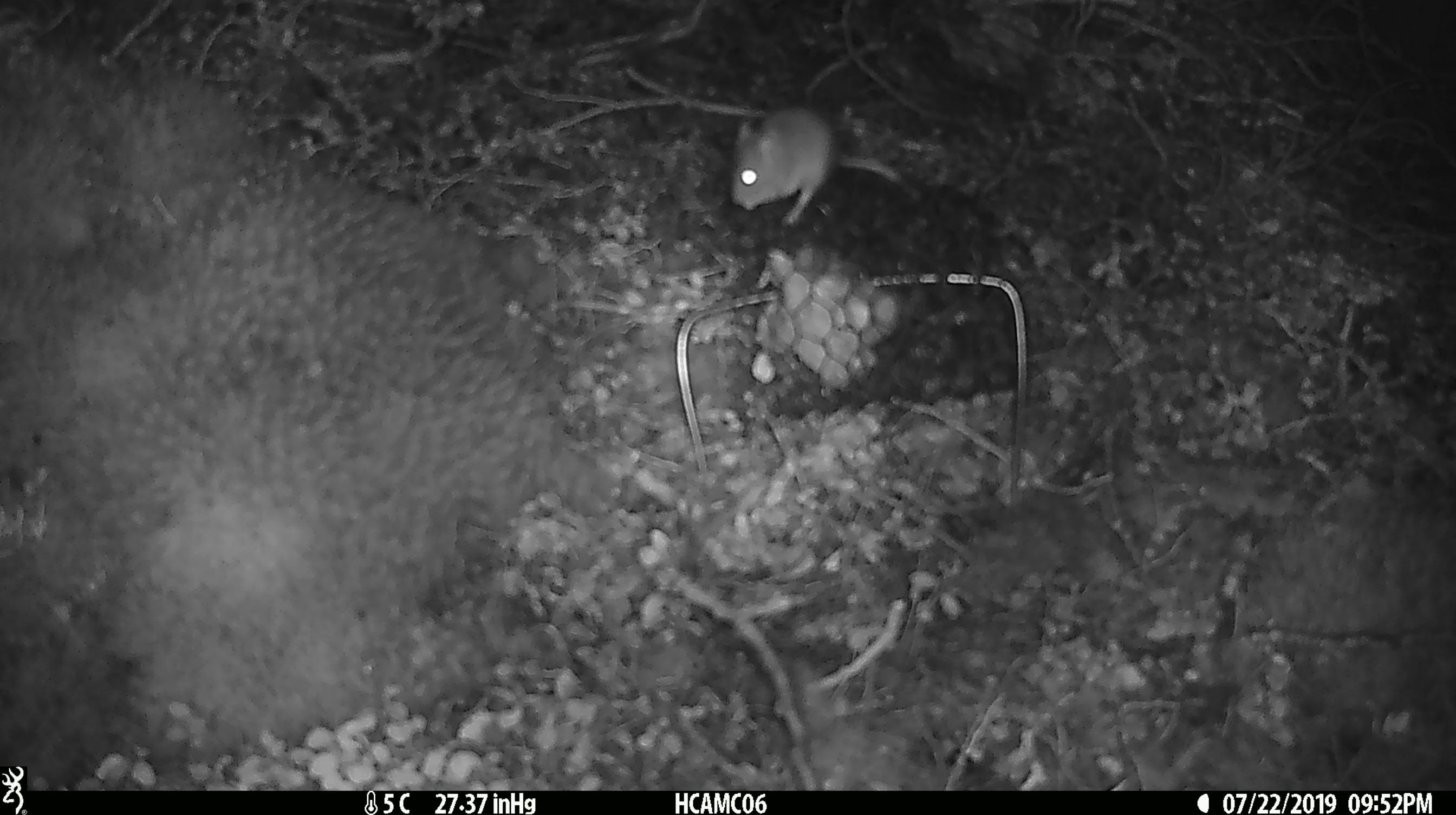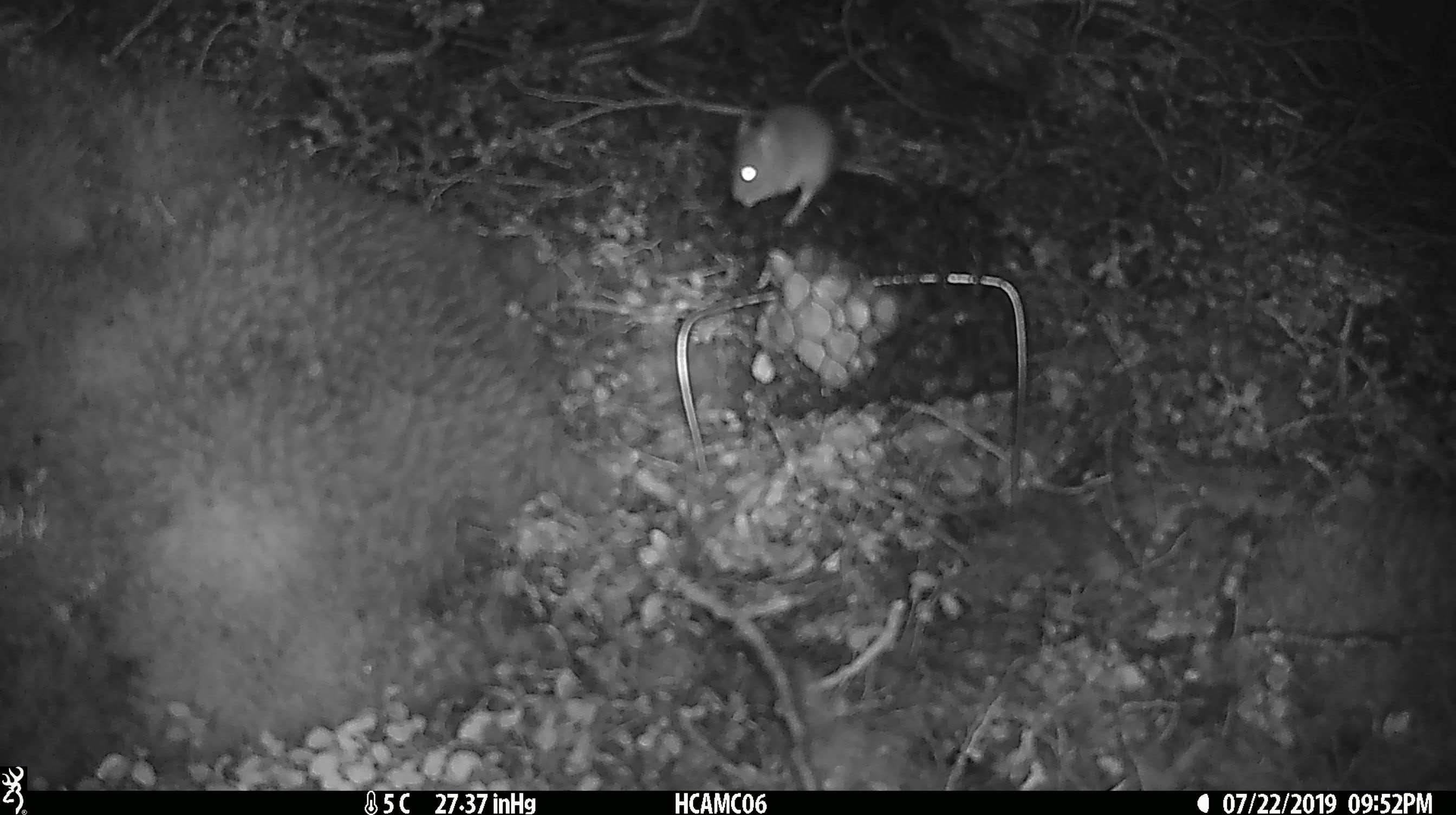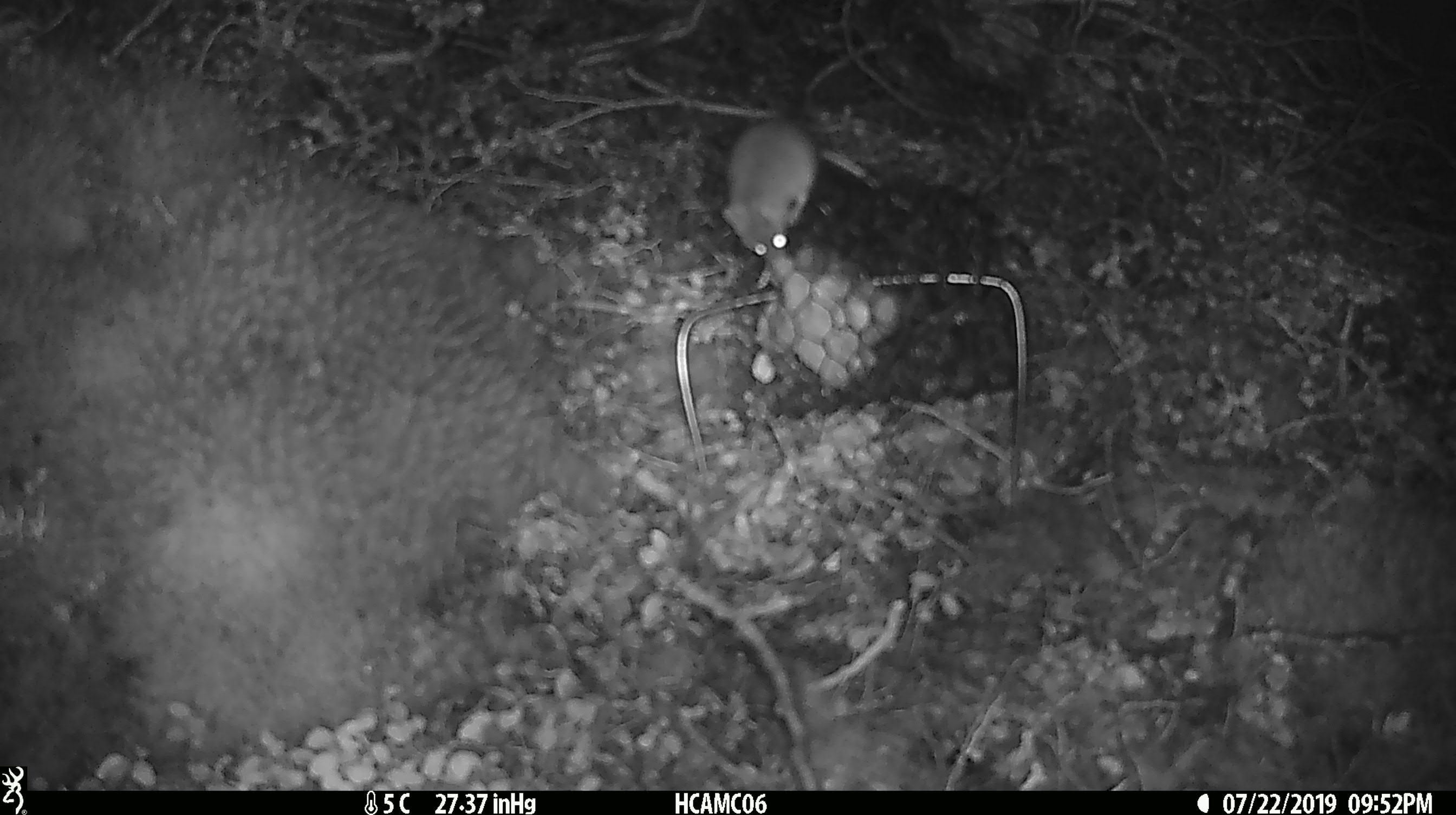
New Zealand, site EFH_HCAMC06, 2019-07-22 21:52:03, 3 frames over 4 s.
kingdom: Animalia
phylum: Chordata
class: Mammalia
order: Rodentia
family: Muridae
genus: Mus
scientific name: Mus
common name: mouse